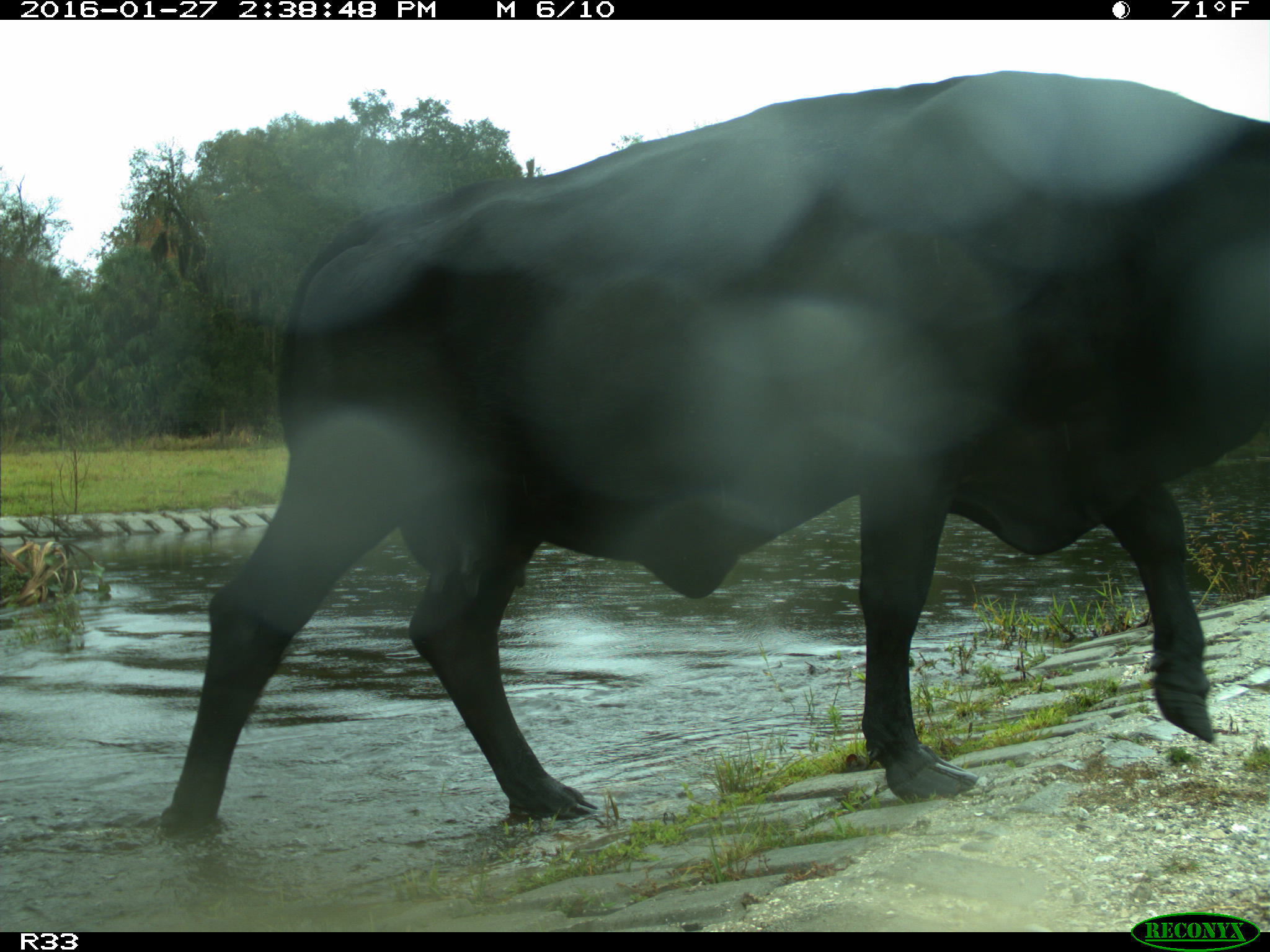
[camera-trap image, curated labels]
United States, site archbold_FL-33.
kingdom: Animalia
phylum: Chordata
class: Mammalia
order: Artiodactyla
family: Bovidae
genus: Bos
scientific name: Bos taurus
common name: domestic cow